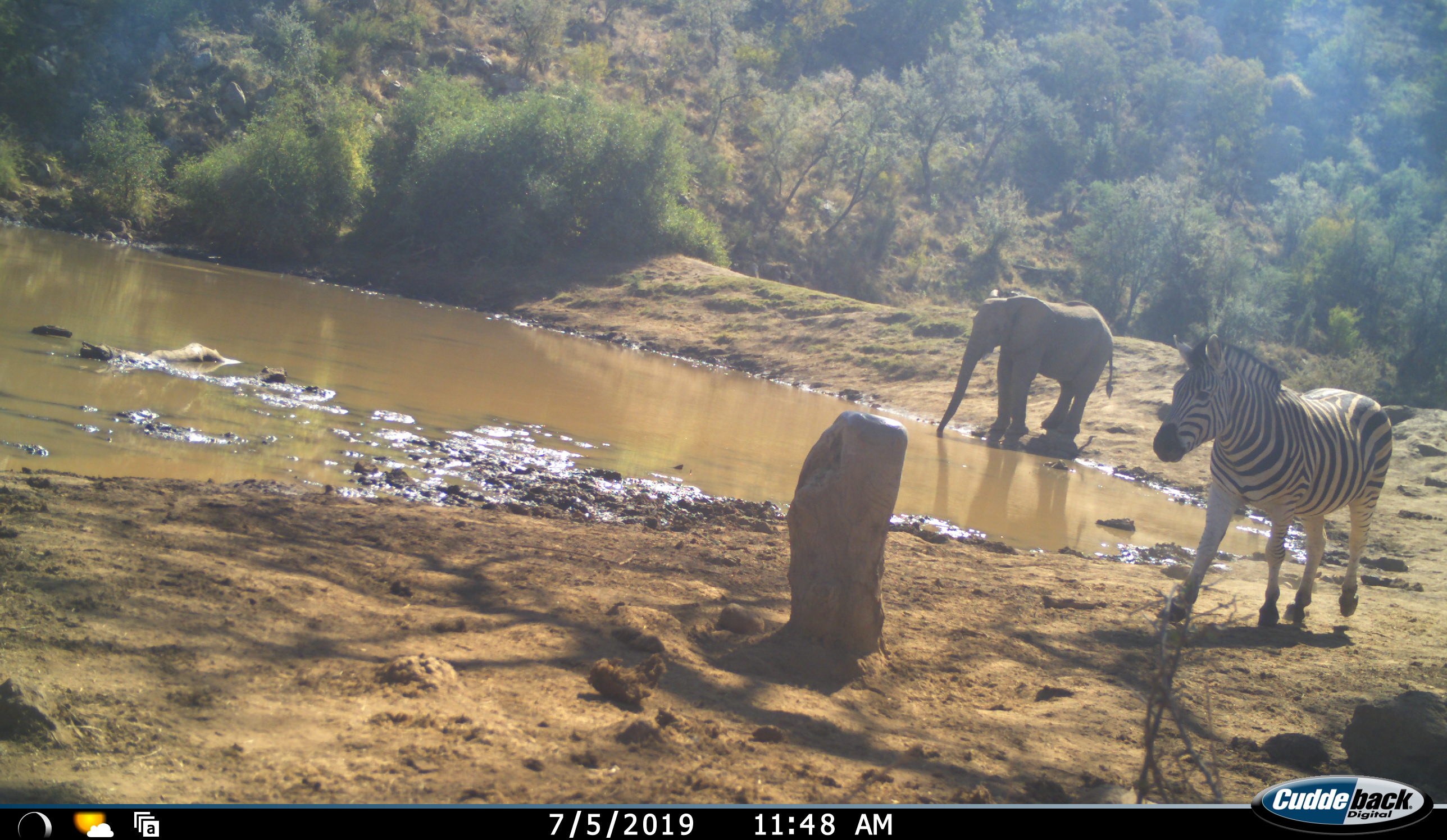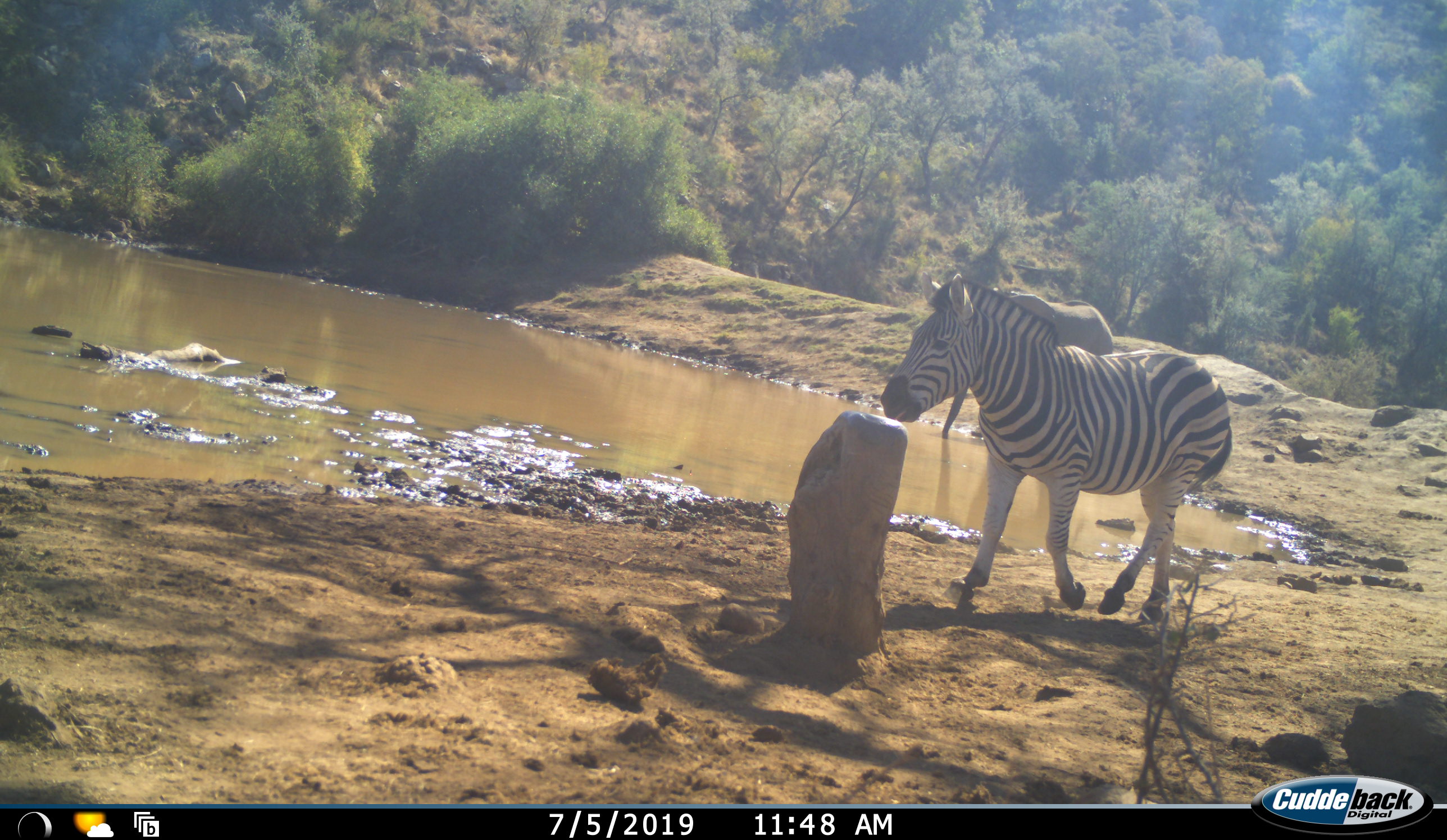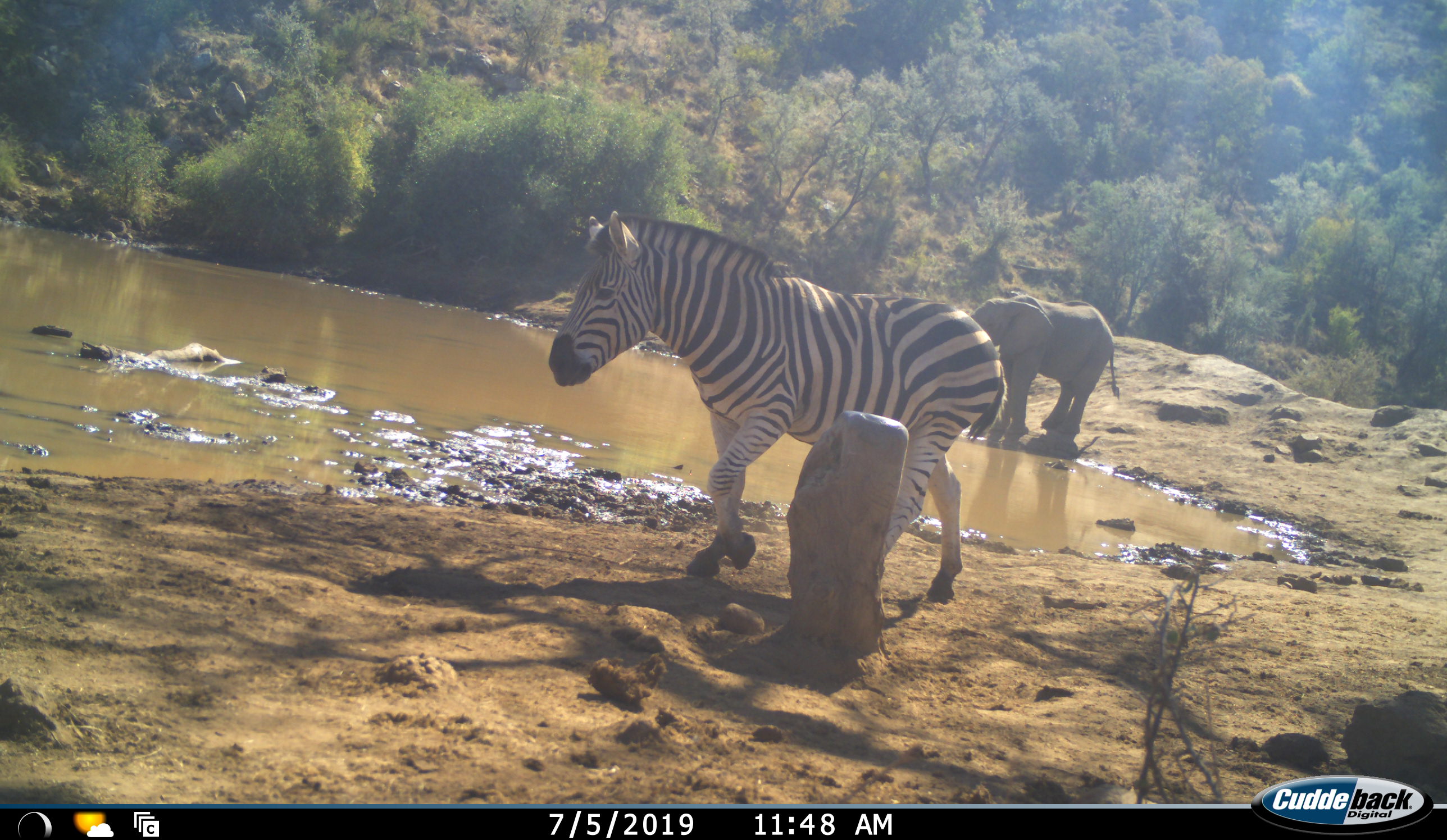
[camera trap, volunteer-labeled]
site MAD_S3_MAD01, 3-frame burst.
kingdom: Animalia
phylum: Chordata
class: Mammalia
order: Proboscidea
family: Elephantidae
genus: Loxodonta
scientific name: Loxodonta africana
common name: african bush elephant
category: elephant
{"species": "elephant (african bush elephant) (Loxodonta africana)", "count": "1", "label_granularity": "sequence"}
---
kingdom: Animalia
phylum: Chordata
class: Mammalia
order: Perissodactyla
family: Equidae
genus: Equus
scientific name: Equus quagga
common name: plains zebra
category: zebraplains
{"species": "zebraplains (plains zebra) (Equus quagga)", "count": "1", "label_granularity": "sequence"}